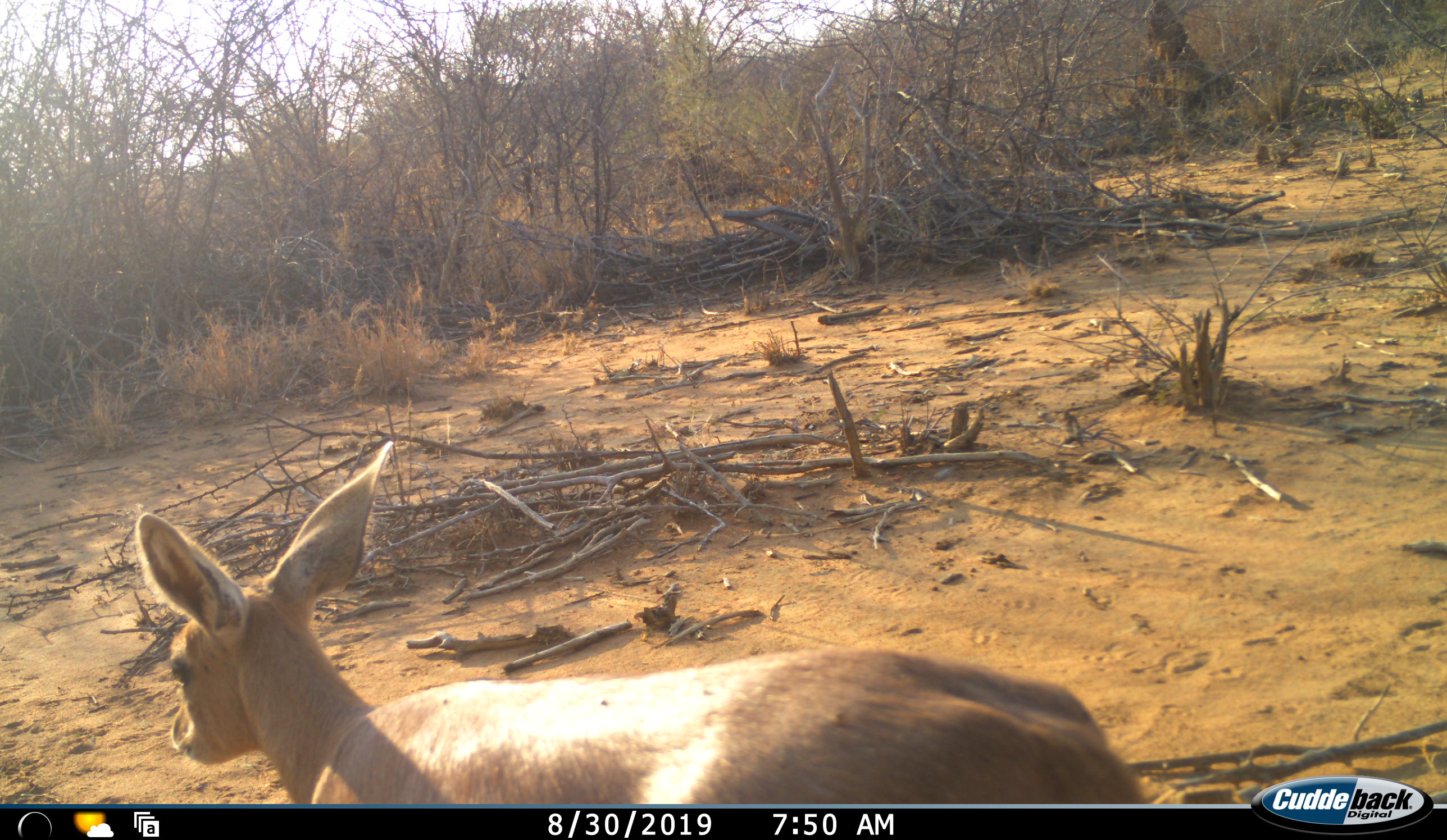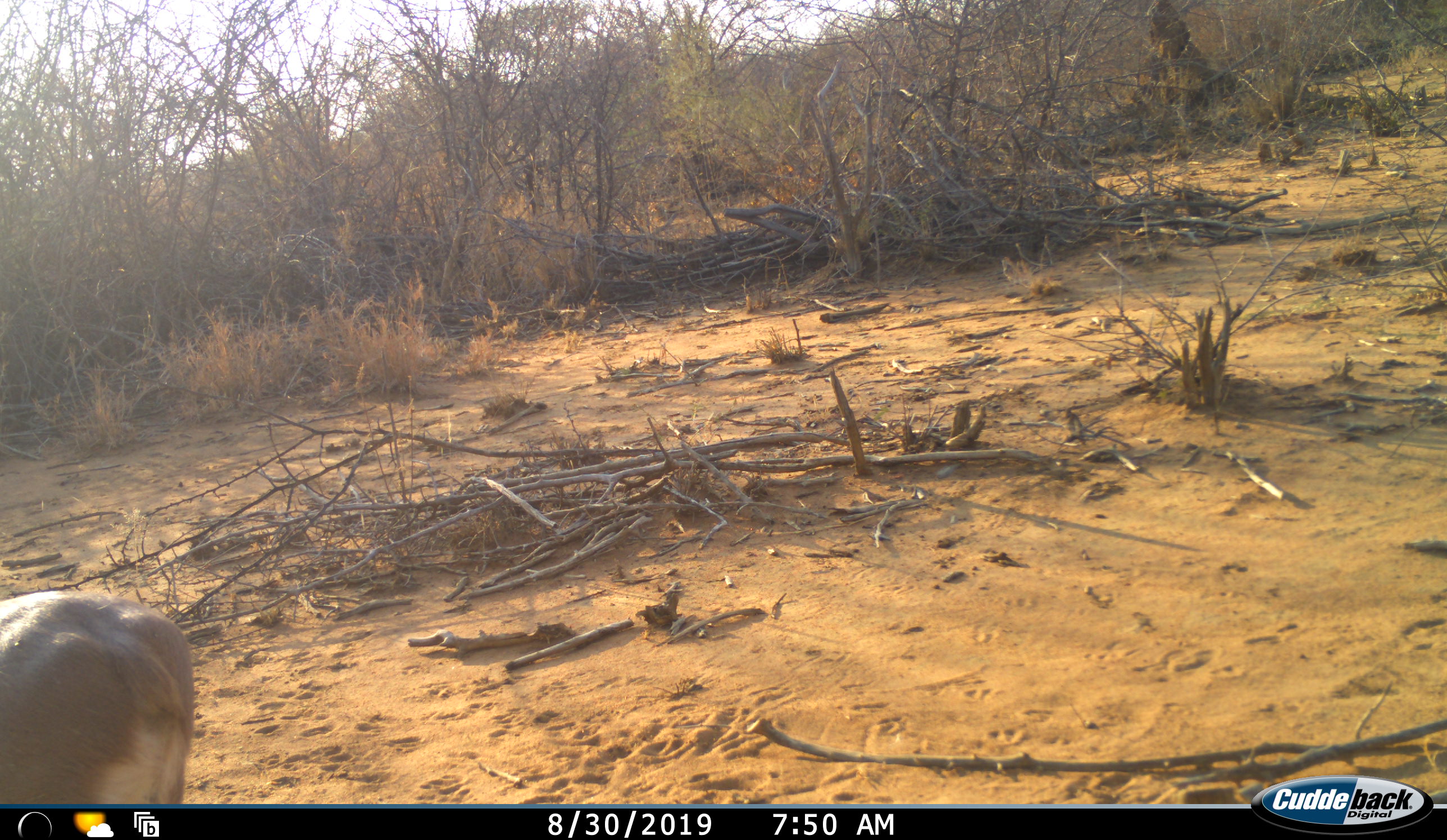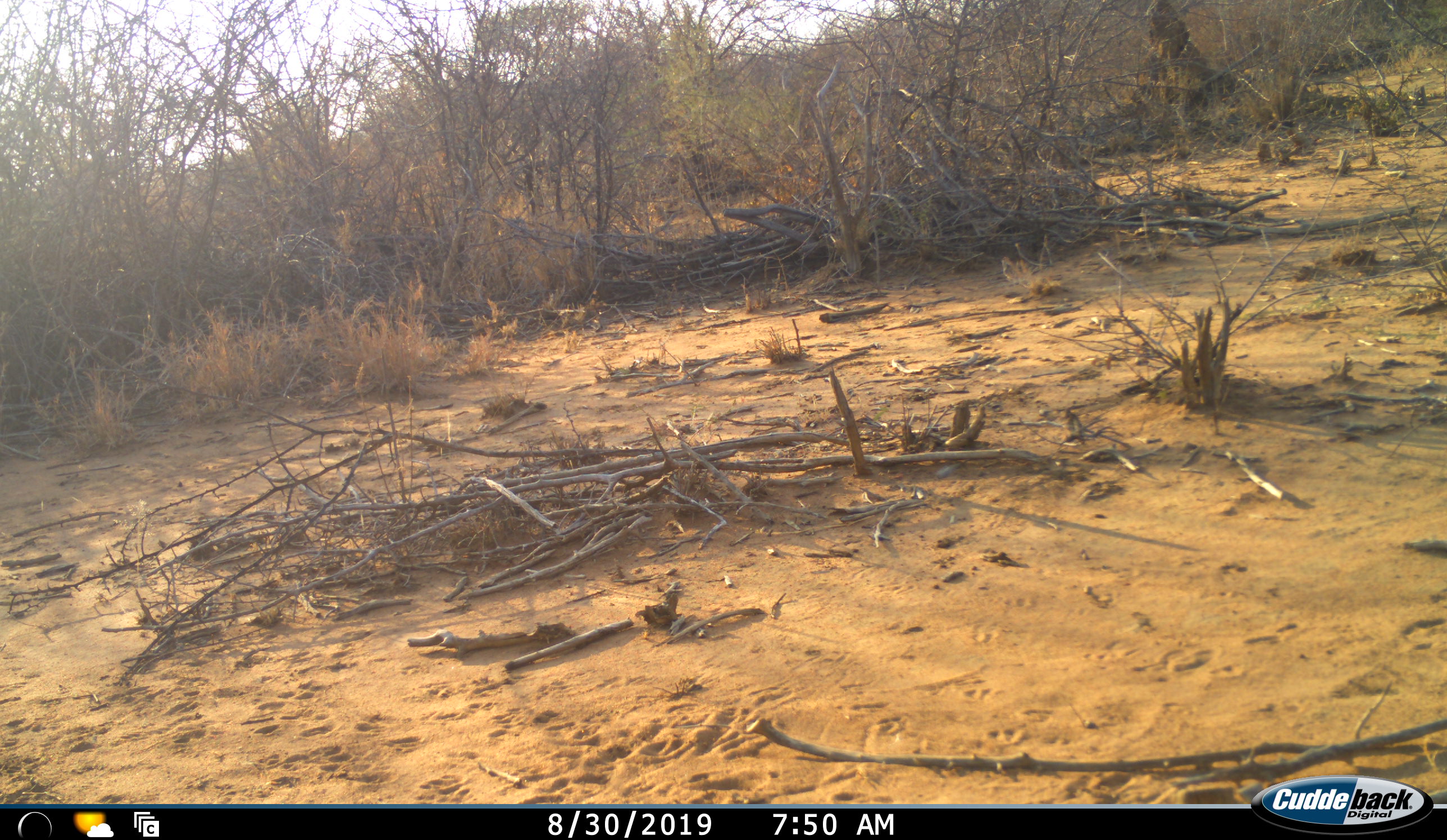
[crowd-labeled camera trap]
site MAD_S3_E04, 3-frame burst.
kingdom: Animalia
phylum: Chordata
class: Mammalia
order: Artiodactyla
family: Bovidae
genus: Raphicerus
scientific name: Raphicerus campestris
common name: steenbok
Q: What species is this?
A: Steenbok (Raphicerus campestris).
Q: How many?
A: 1.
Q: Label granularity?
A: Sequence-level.